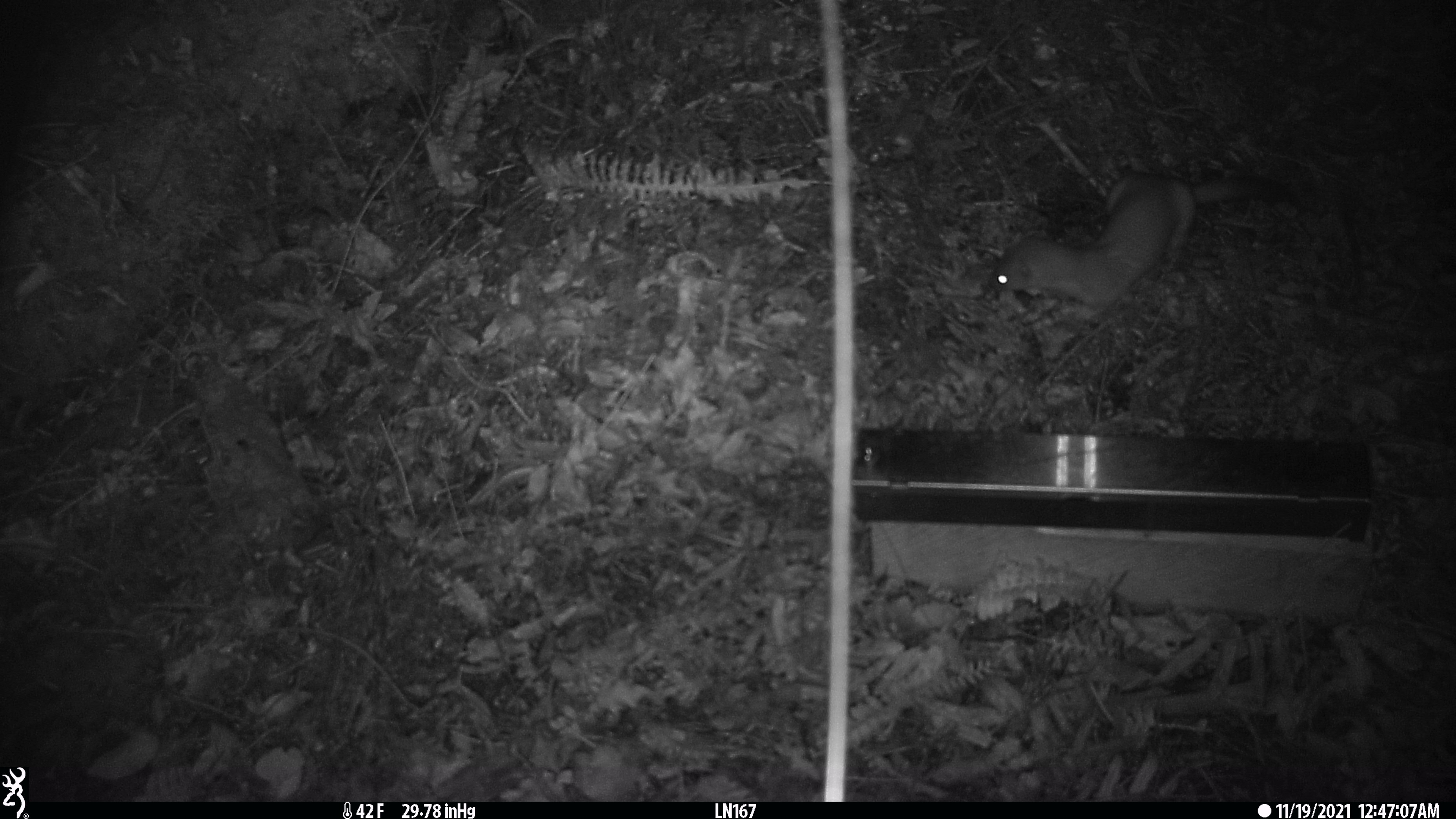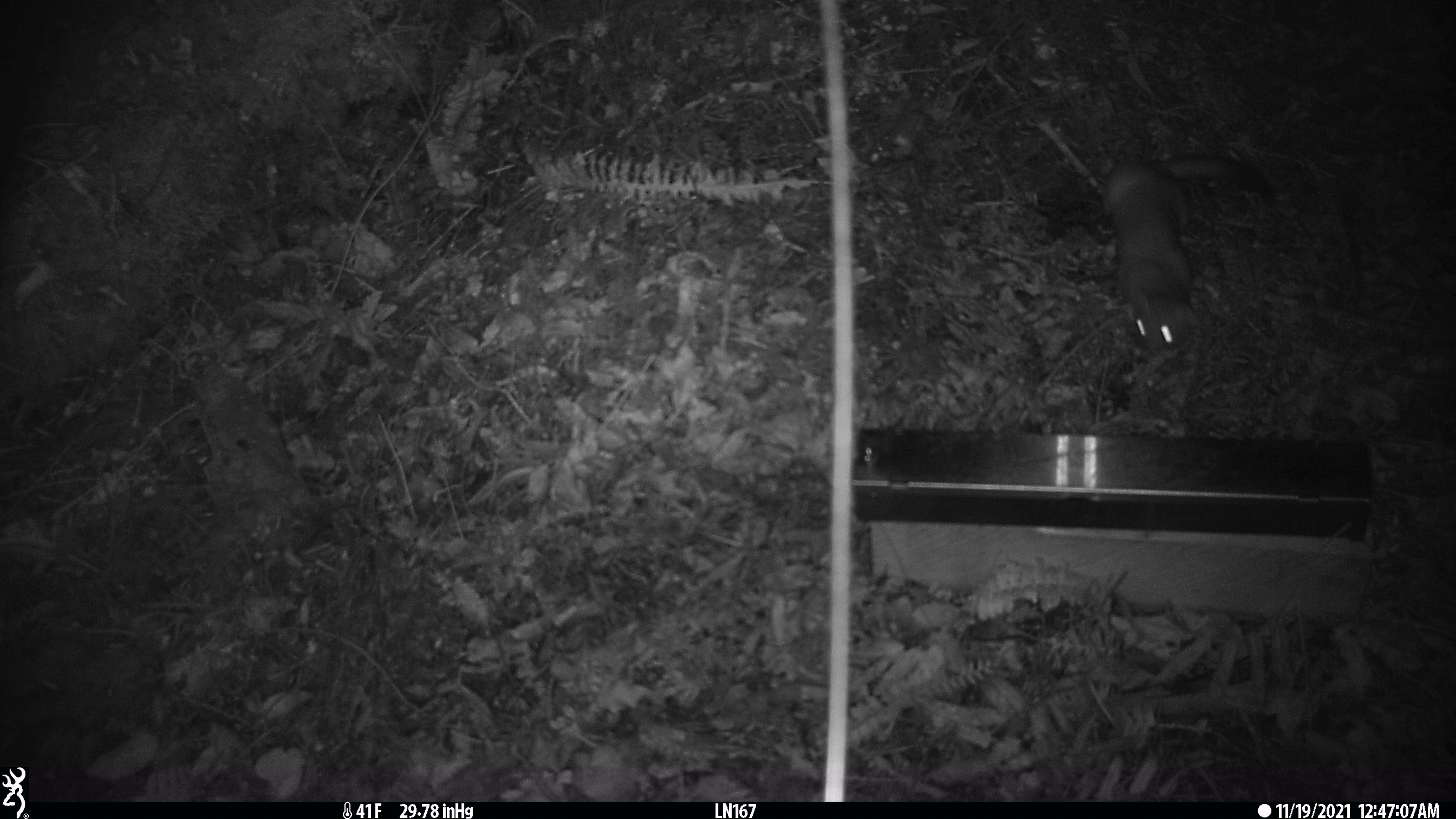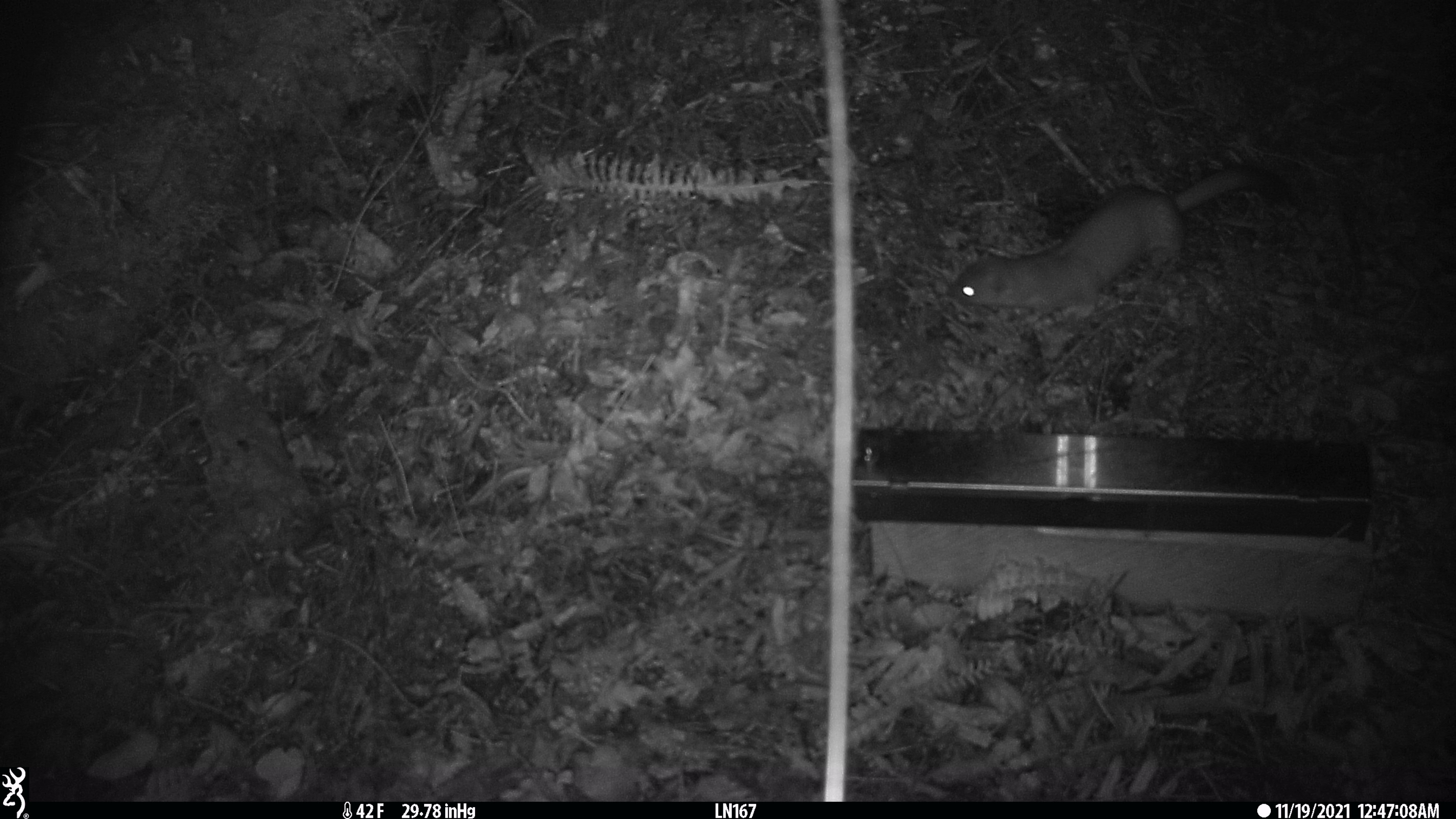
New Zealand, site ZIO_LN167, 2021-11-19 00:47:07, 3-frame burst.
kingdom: Animalia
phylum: Chordata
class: Mammalia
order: Carnivora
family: Mustelidae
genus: Mustela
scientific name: Mustela erminea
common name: stoat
Stoat (Mustela erminea).